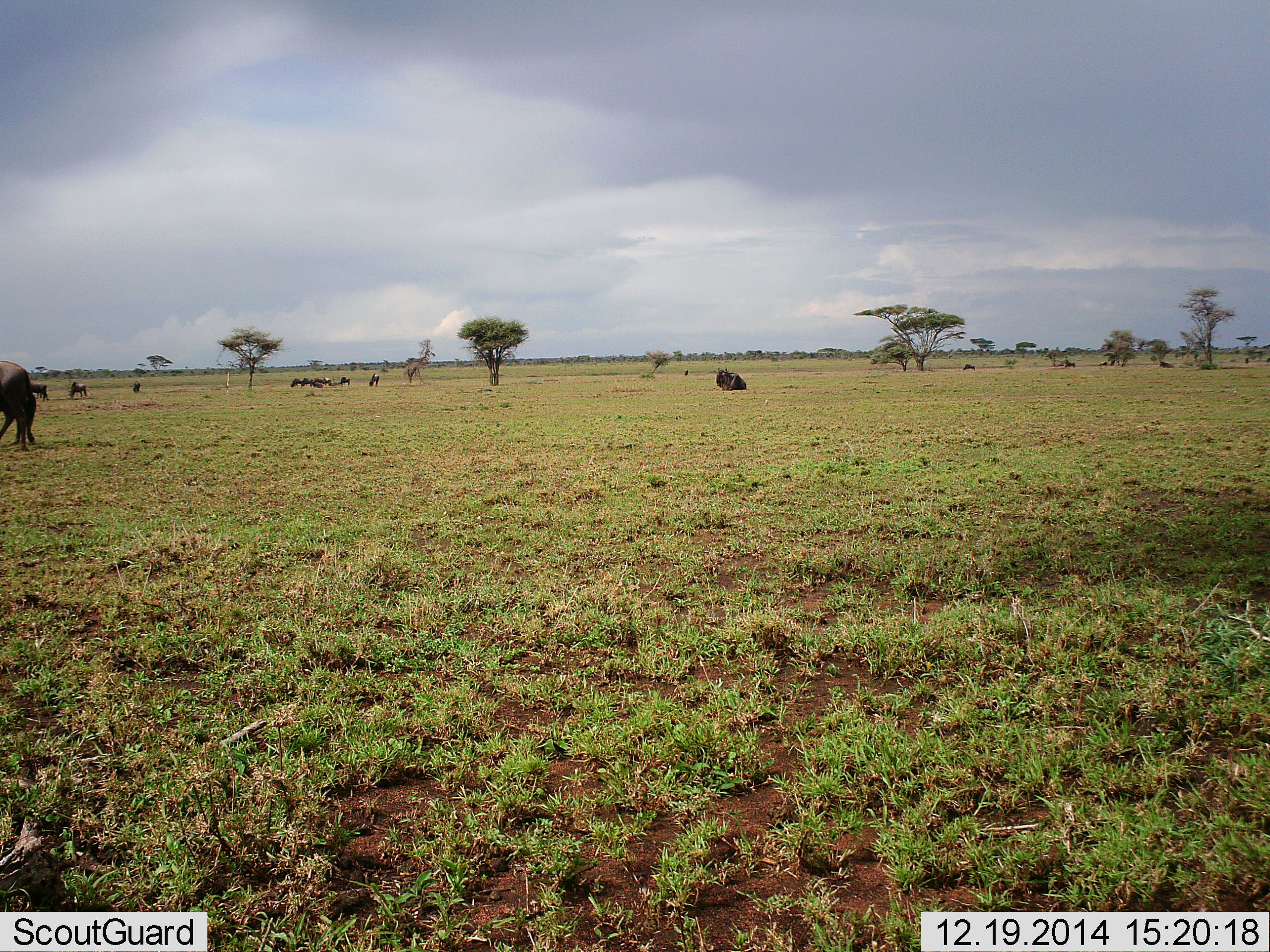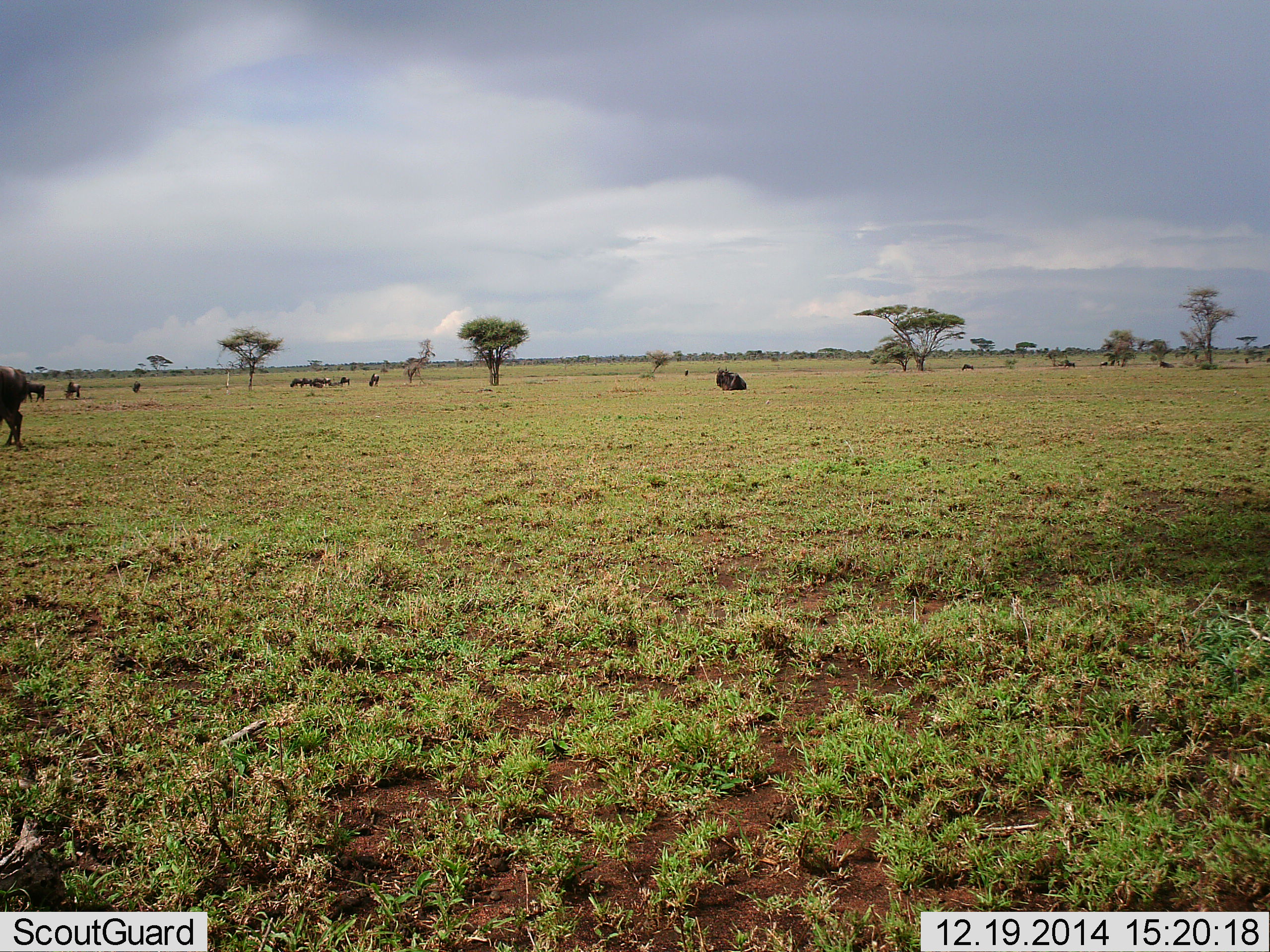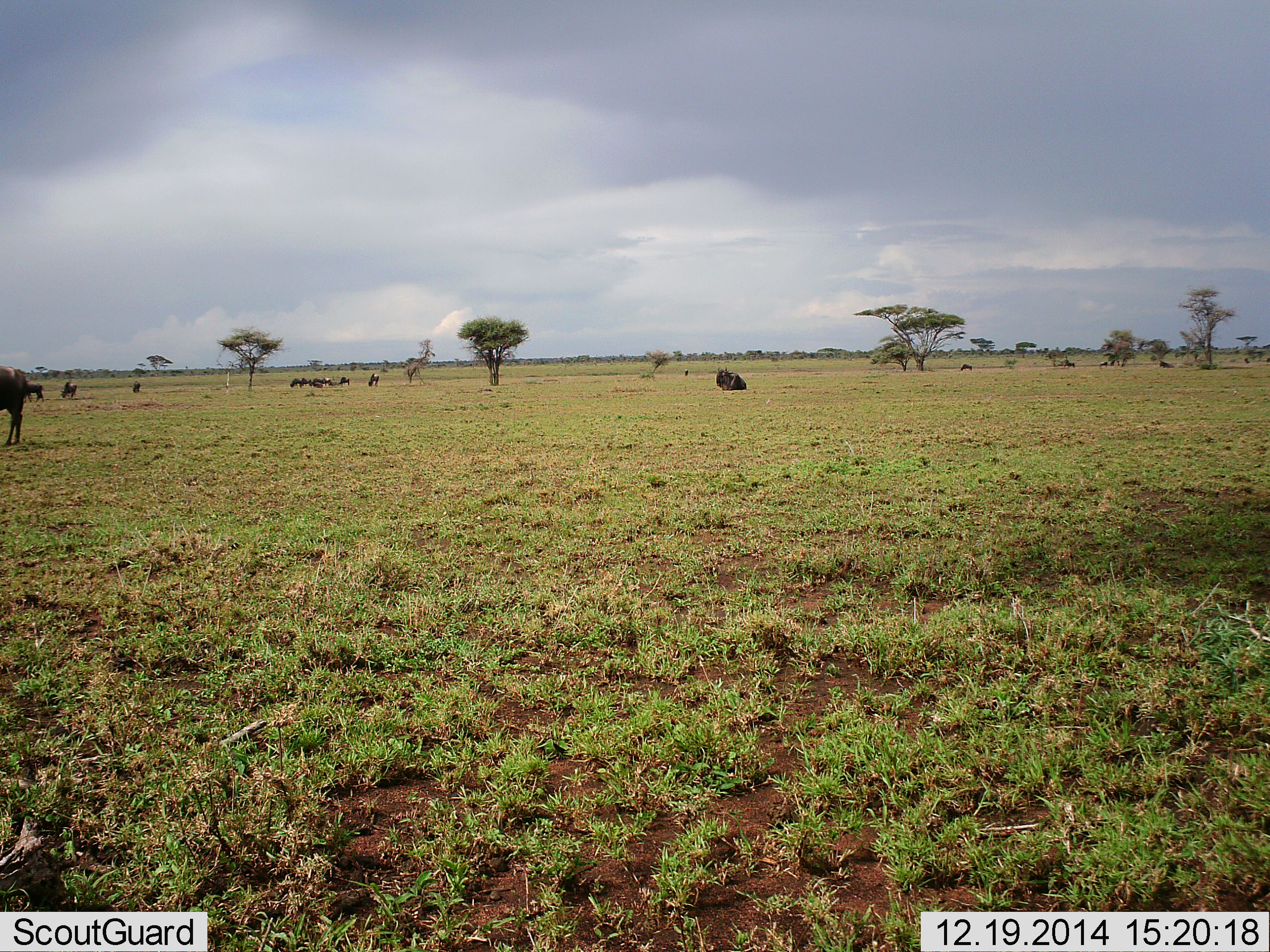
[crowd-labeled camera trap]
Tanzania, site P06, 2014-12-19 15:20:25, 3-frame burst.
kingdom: Animalia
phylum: Chordata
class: Mammalia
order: Artiodactyla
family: Bovidae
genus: Connochaetes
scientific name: Connochaetes taurinus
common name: blue wildebeest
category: wildebeest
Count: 11-50.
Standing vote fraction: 80%.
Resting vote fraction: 70%.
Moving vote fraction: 50%.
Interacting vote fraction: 0%.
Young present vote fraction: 0%.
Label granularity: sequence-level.